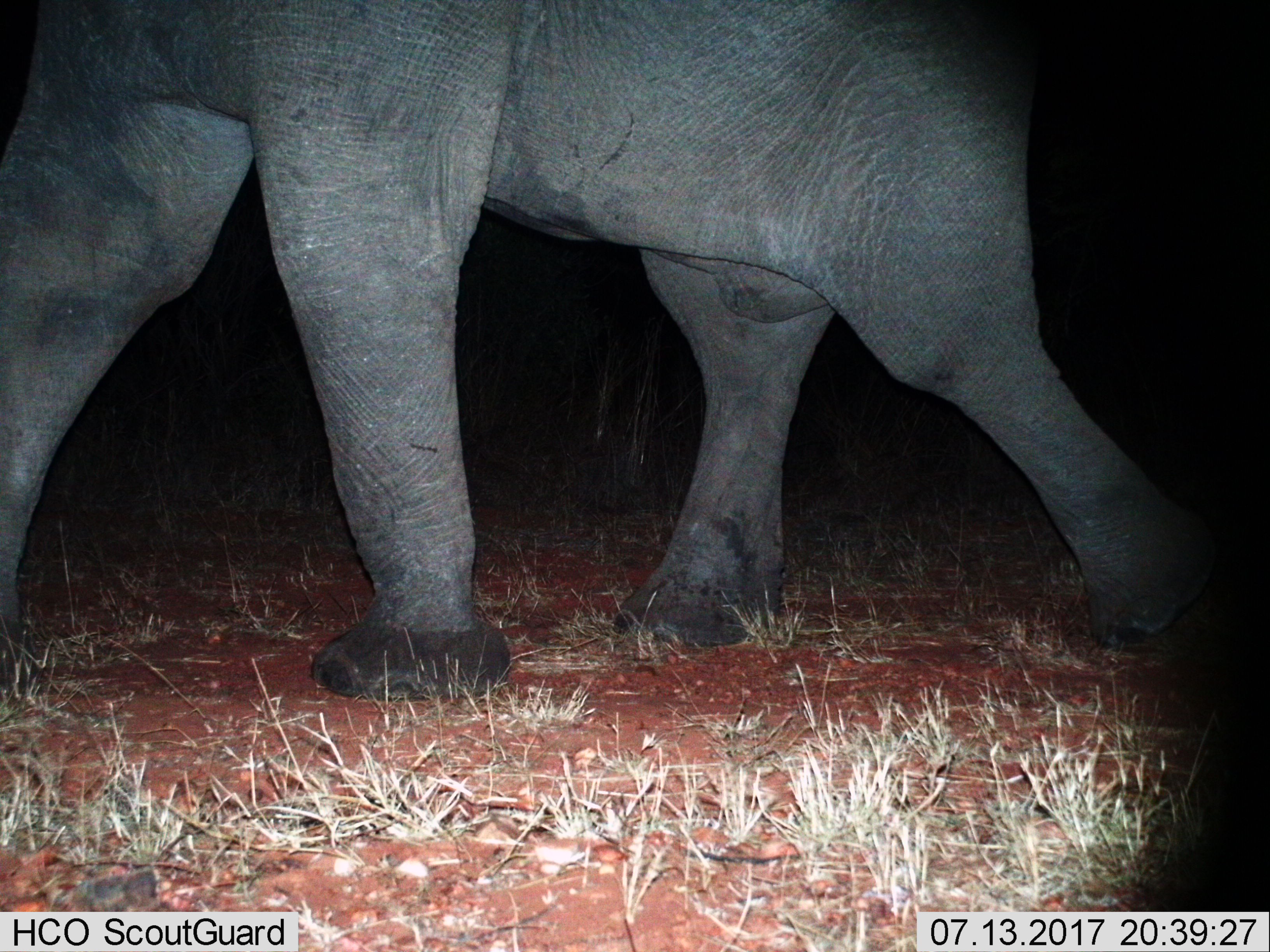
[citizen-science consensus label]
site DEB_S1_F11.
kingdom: Animalia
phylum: Chordata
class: Mammalia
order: Proboscidea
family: Elephantidae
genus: Loxodonta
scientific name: Loxodonta africana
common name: african bush elephant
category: elephant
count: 1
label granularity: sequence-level